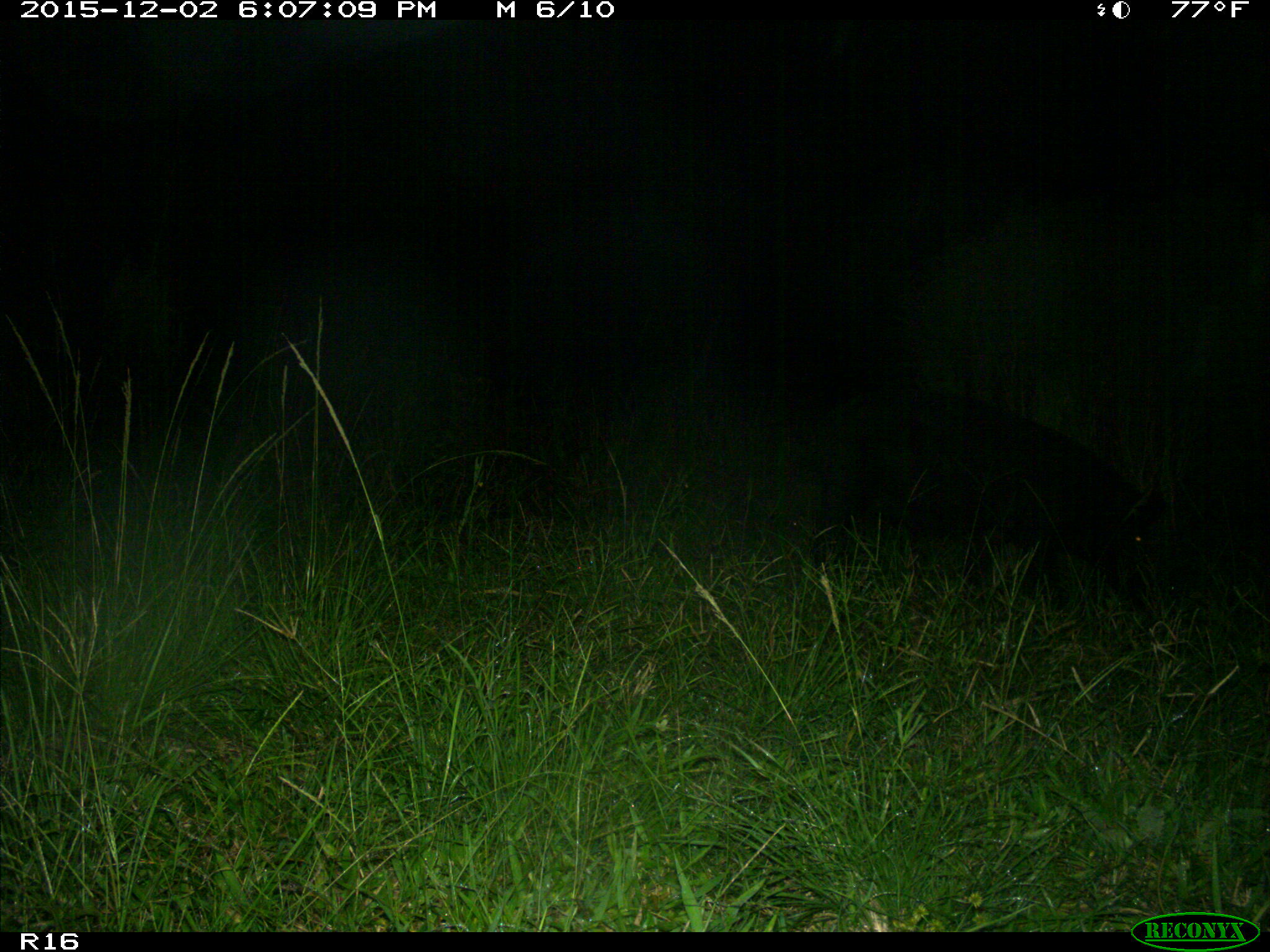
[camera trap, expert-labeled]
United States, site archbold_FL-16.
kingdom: Animalia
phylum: Chordata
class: Mammalia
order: Artiodactyla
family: Suidae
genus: Sus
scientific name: Sus scrofa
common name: wild boar